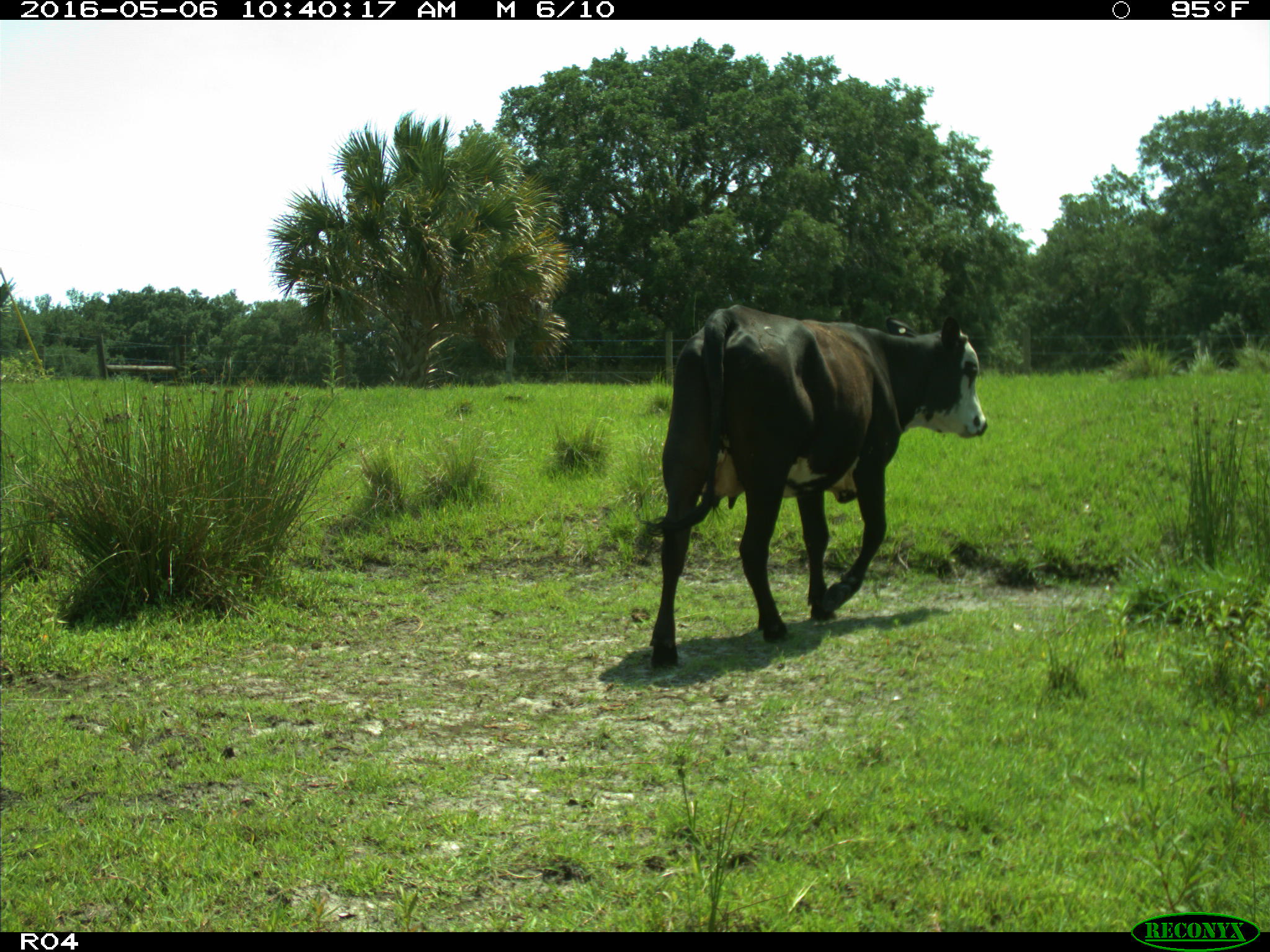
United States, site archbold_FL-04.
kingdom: Animalia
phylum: Chordata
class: Mammalia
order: Artiodactyla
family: Bovidae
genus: Bos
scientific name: Bos taurus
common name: domestic cow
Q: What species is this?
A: Bos taurus (domestic cow).